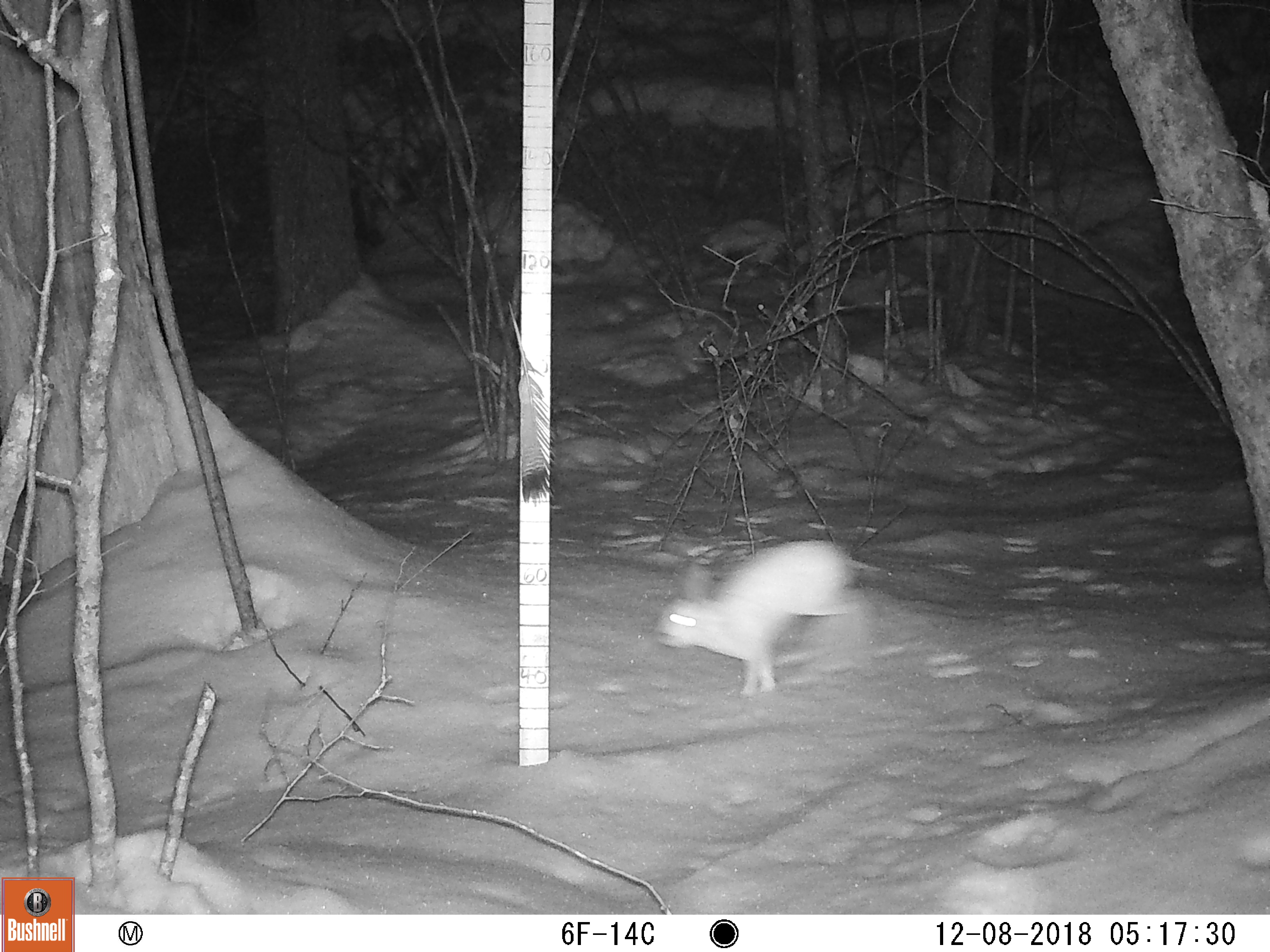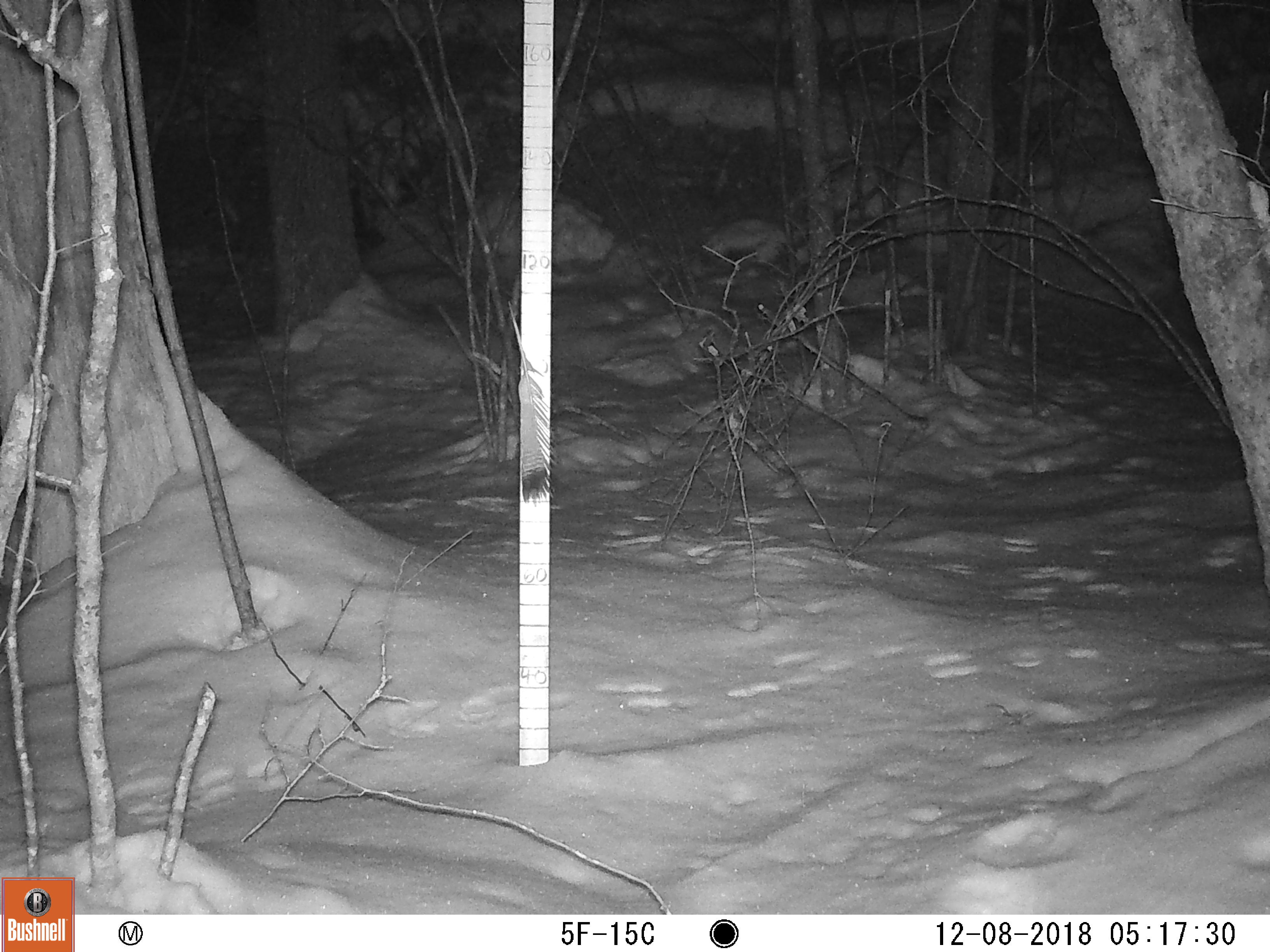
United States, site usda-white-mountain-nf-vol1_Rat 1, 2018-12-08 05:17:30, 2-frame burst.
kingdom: Animalia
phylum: Chordata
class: Mammalia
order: Lagomorpha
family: Leporidae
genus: Lepus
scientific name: Lepus americanus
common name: snowshoe hare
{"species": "snowshoe hare (Lepus americanus)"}